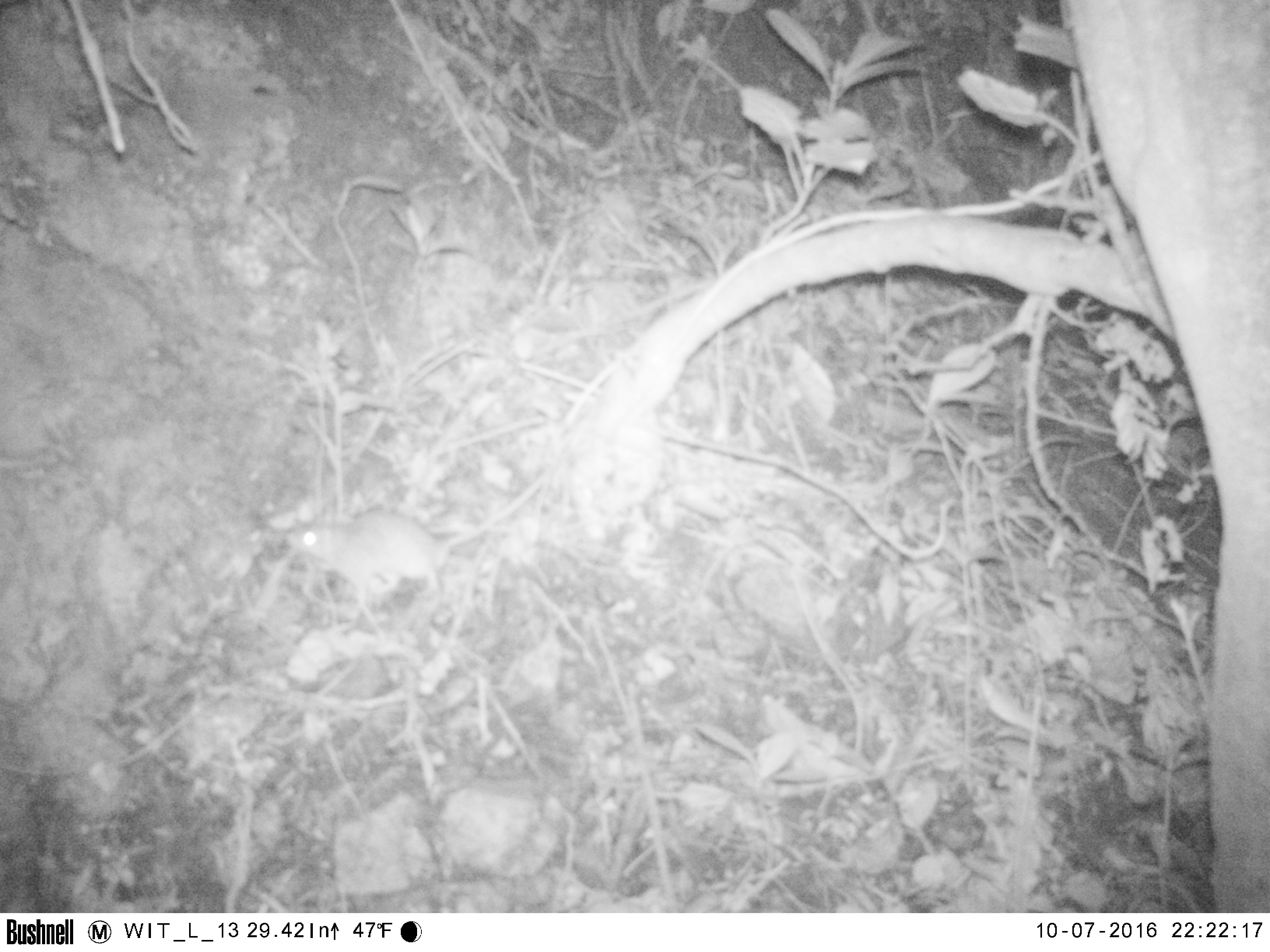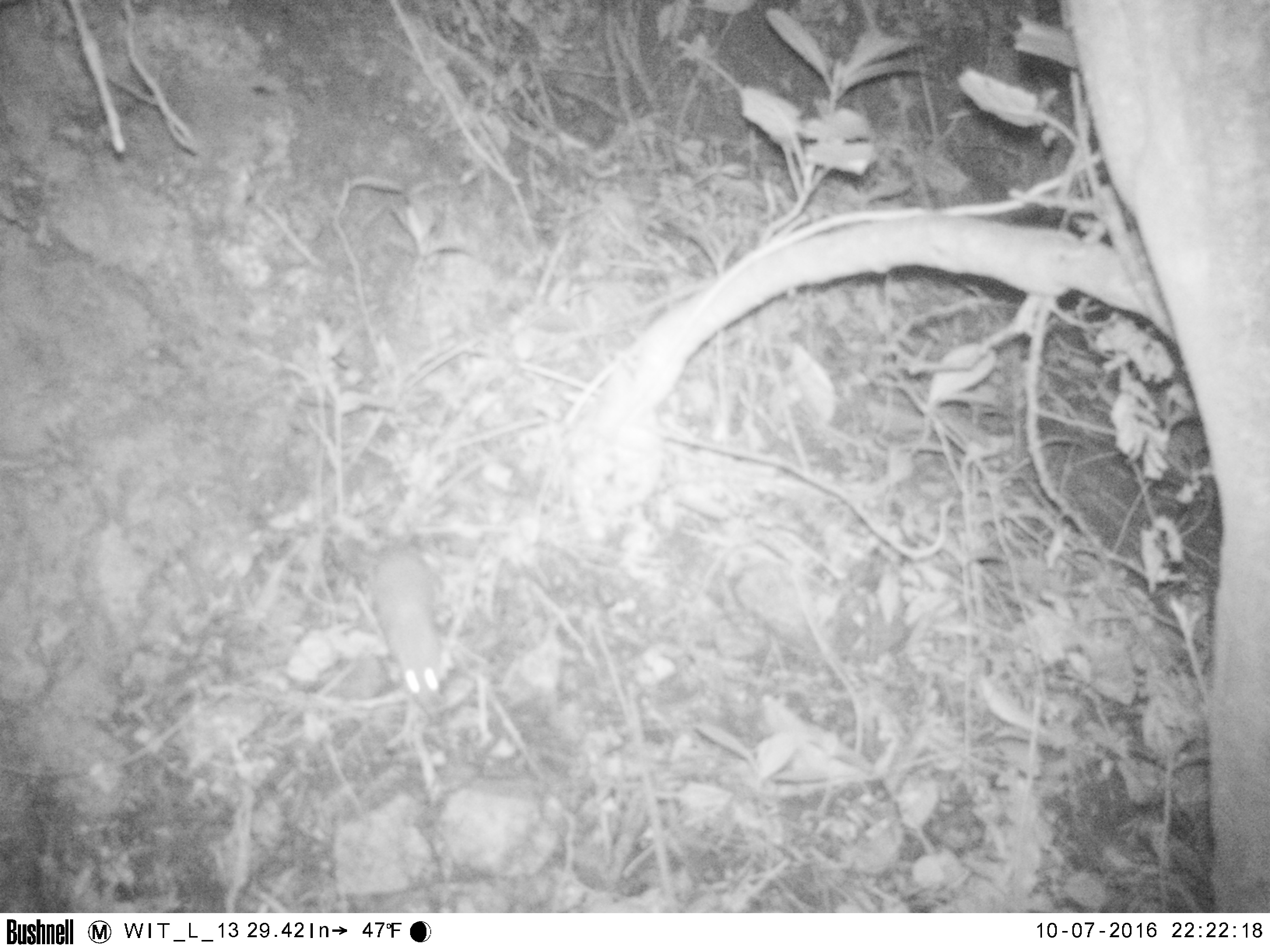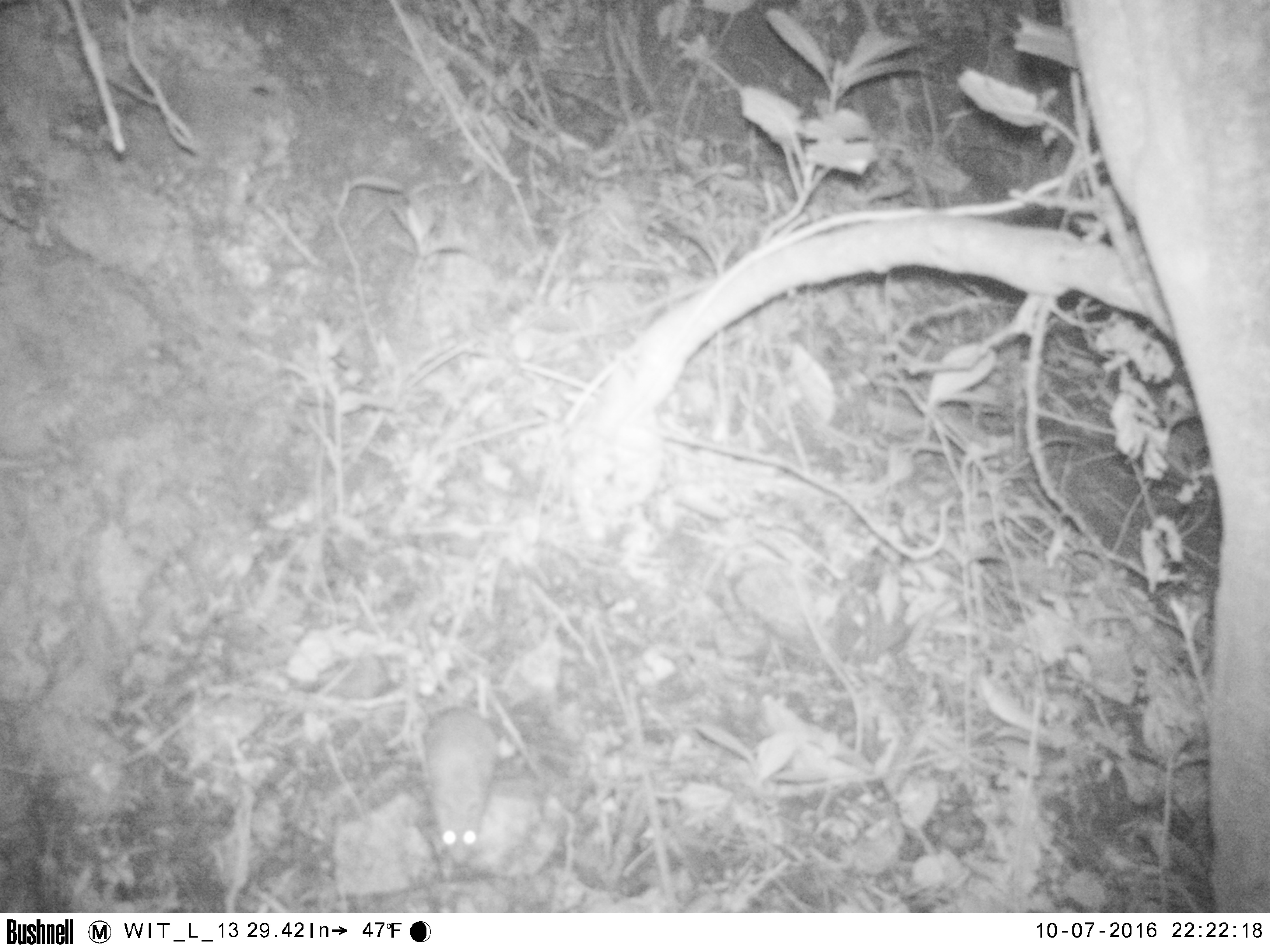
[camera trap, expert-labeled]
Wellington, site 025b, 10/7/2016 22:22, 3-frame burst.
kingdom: Animalia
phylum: Chordata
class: Mammalia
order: Rodentia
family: Muridae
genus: Rattus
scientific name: Rattus rattus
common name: ship rat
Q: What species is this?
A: Ship rat (Rattus rattus).